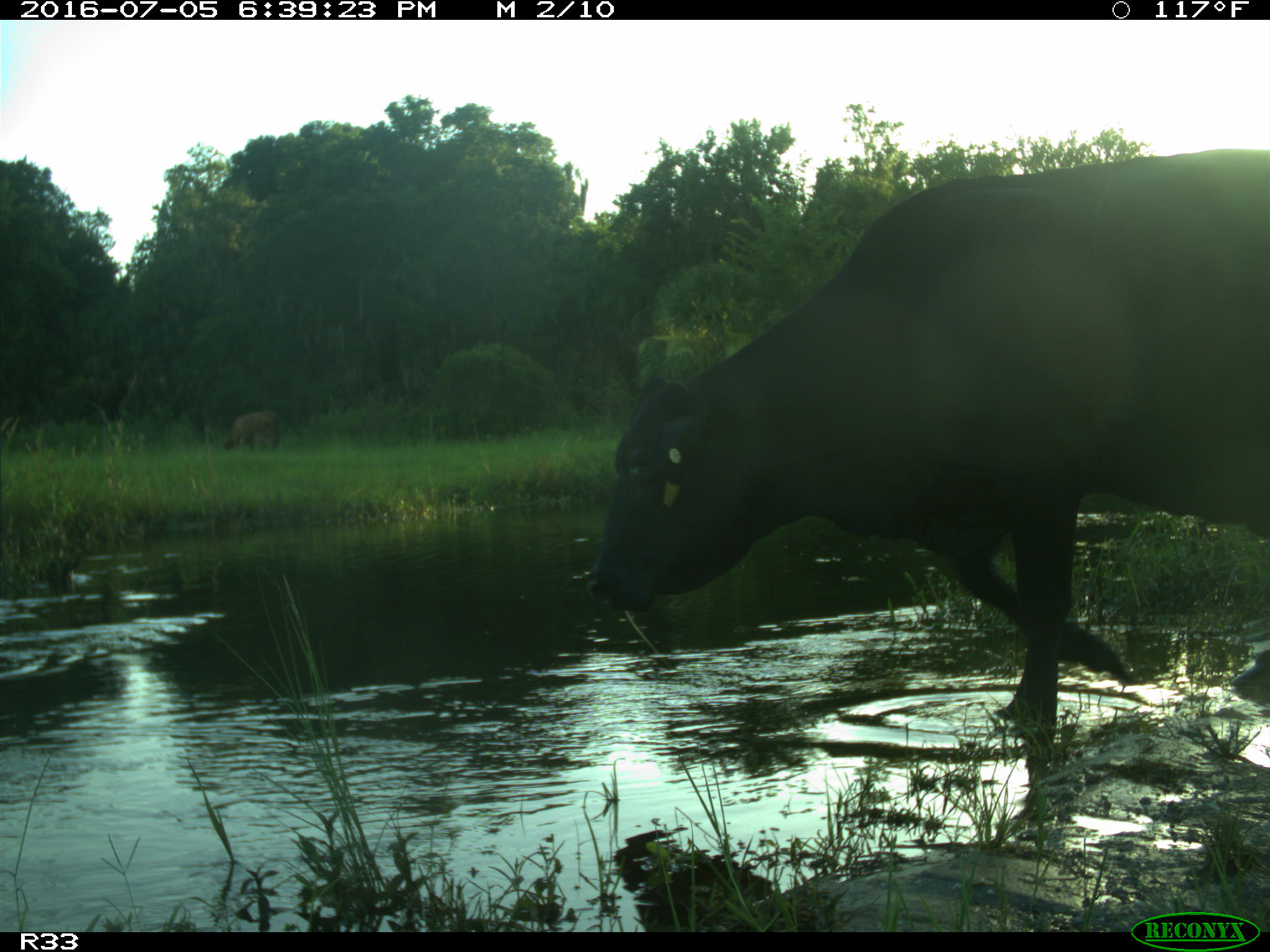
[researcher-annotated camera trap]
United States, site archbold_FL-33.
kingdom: Animalia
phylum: Chordata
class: Mammalia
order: Artiodactyla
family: Bovidae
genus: Bos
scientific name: Bos taurus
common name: domestic cow